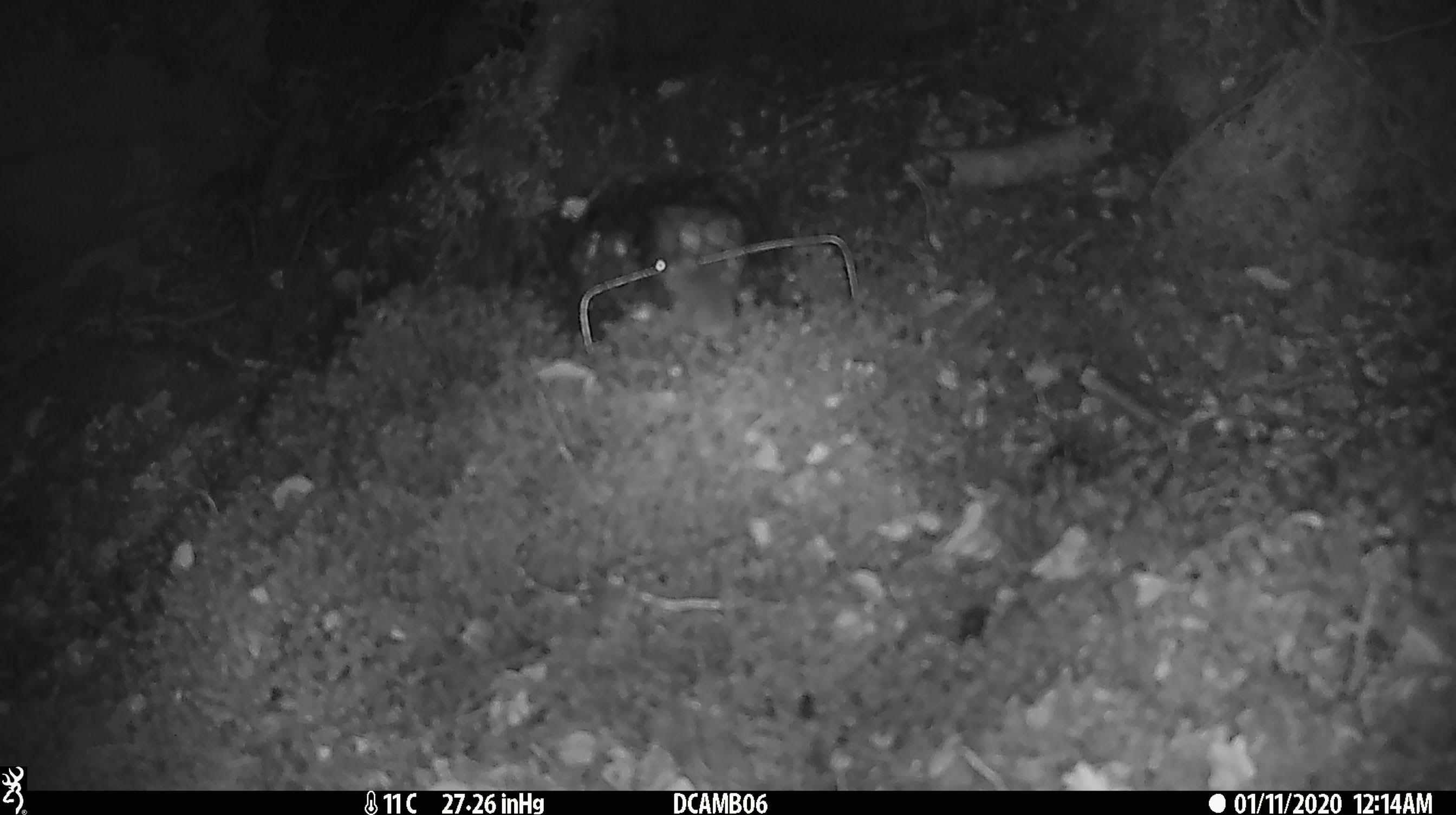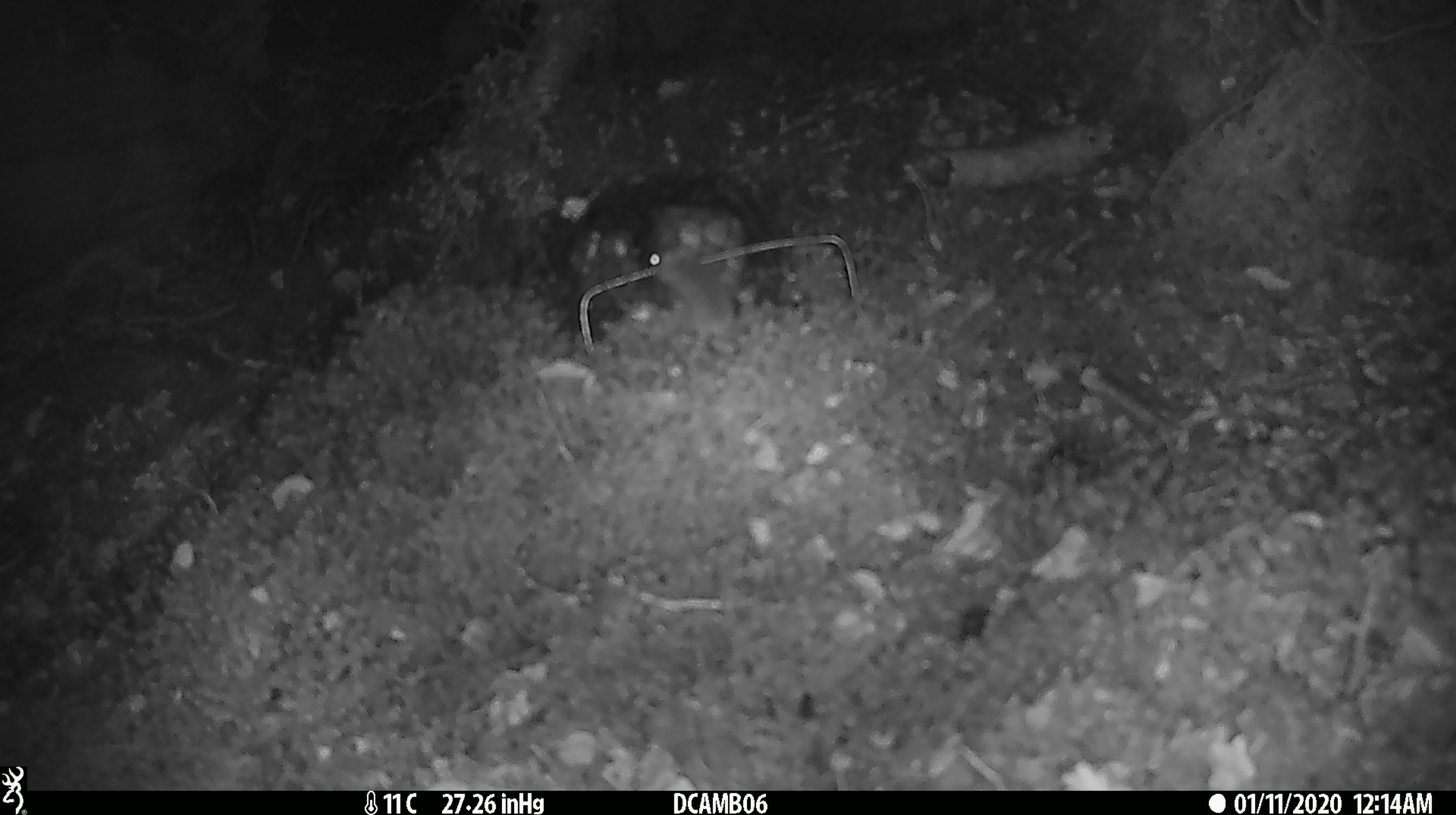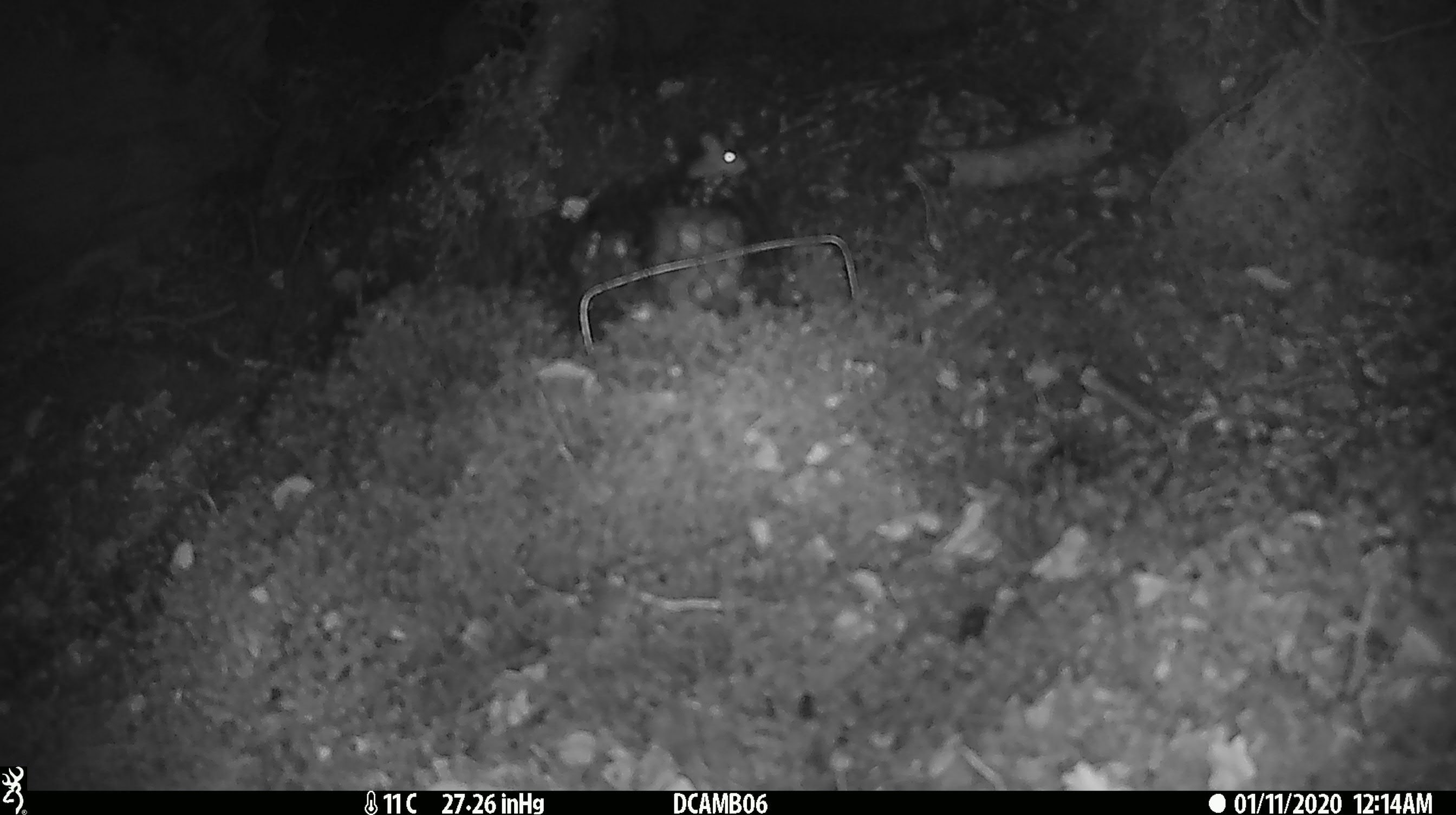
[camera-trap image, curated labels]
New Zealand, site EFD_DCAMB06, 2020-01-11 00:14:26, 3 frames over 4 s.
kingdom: Animalia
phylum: Chordata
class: Mammalia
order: Rodentia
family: Muridae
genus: Mus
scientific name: Mus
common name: mouse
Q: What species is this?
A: Mouse (Mus).